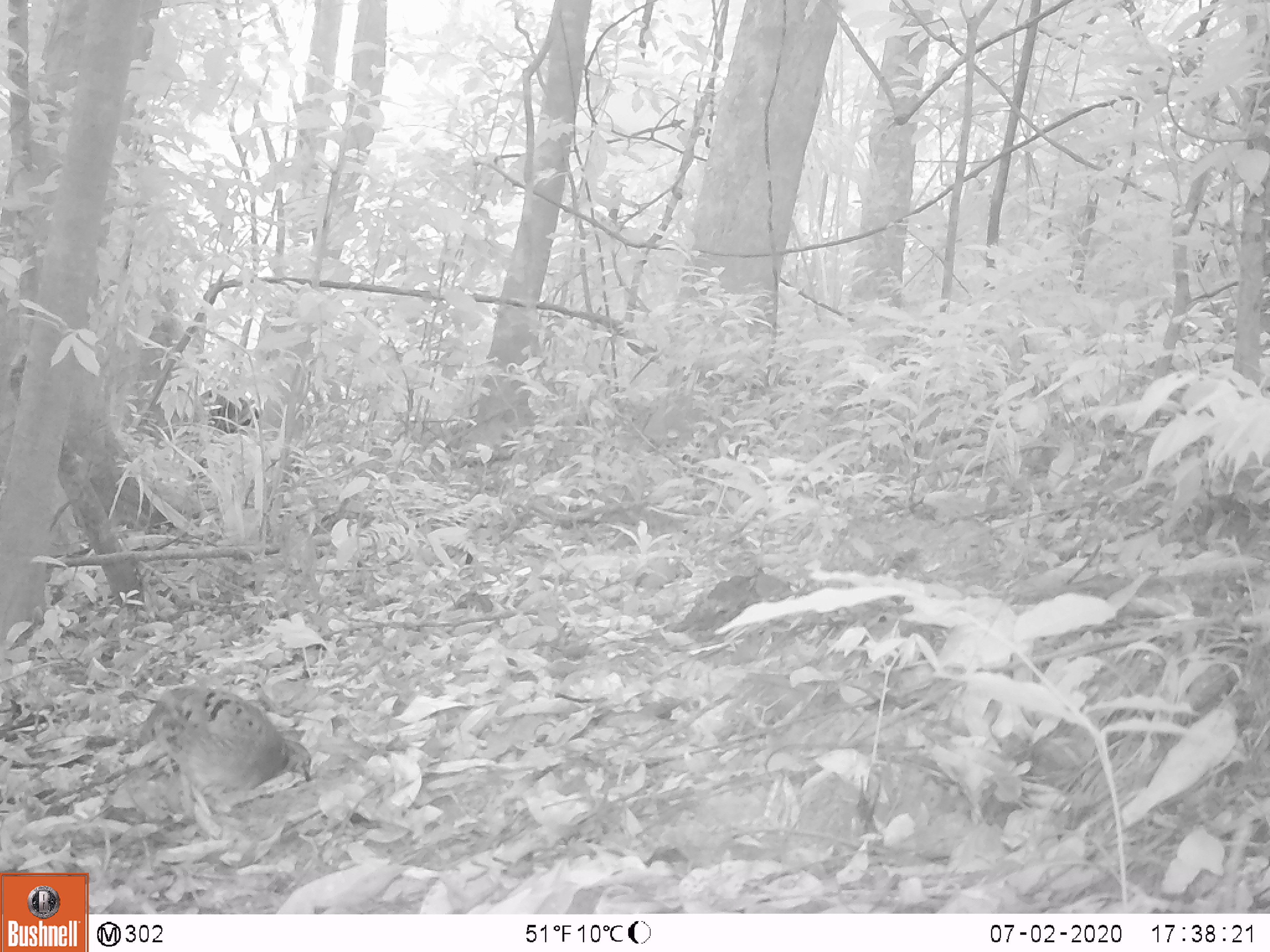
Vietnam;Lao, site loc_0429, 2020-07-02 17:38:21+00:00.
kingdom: Animalia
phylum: Chordata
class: Aves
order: Galliformes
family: Phasianidae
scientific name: Phasianidae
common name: partridge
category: unidentified partridge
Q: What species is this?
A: Unidentified partridge (partridge) (Phasianidae).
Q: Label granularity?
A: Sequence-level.